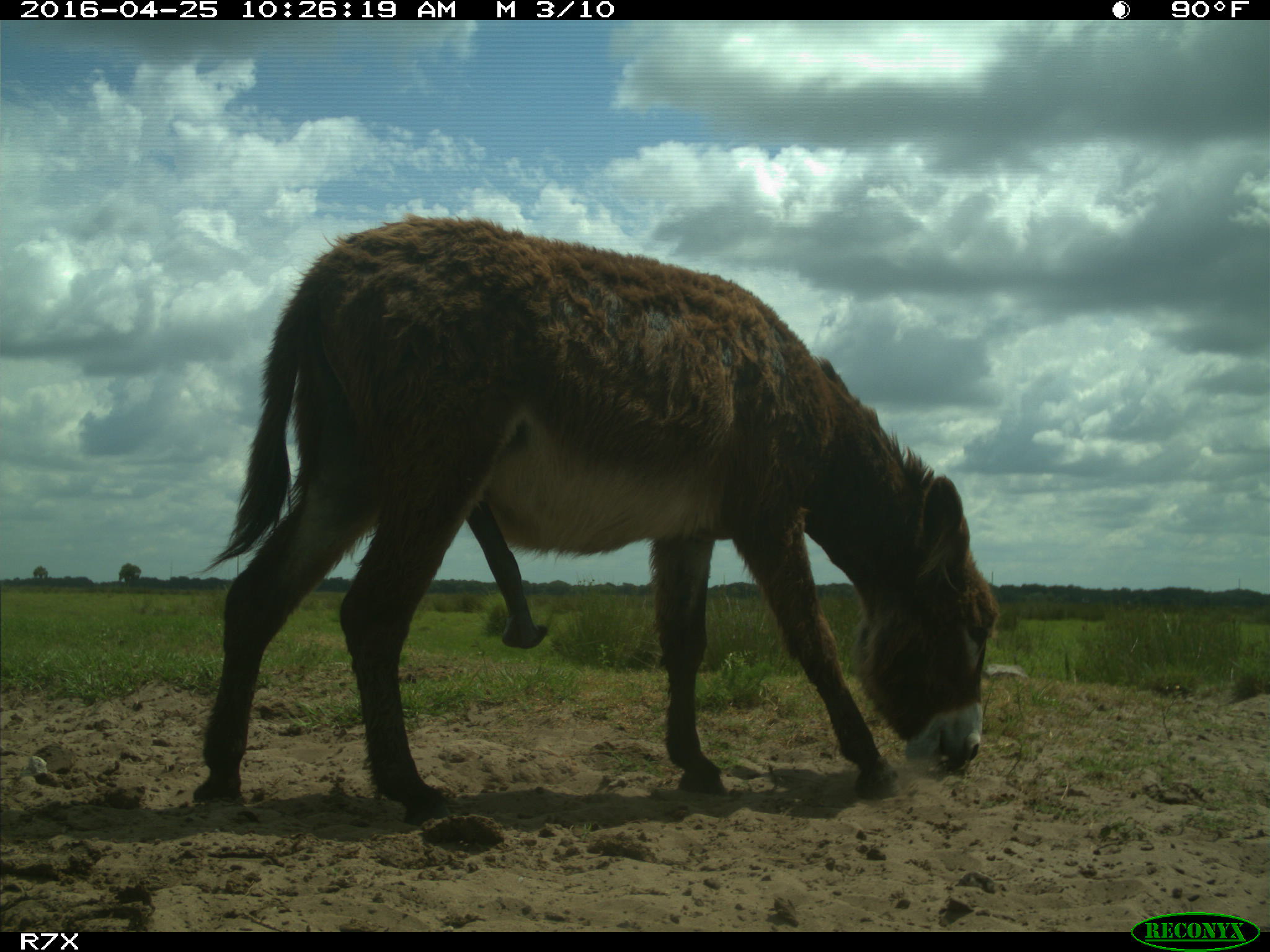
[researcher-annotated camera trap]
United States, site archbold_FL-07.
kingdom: Animalia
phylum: Chordata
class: Mammalia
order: Artiodactyla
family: Bovidae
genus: Bos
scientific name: Bos taurus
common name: domestic cow